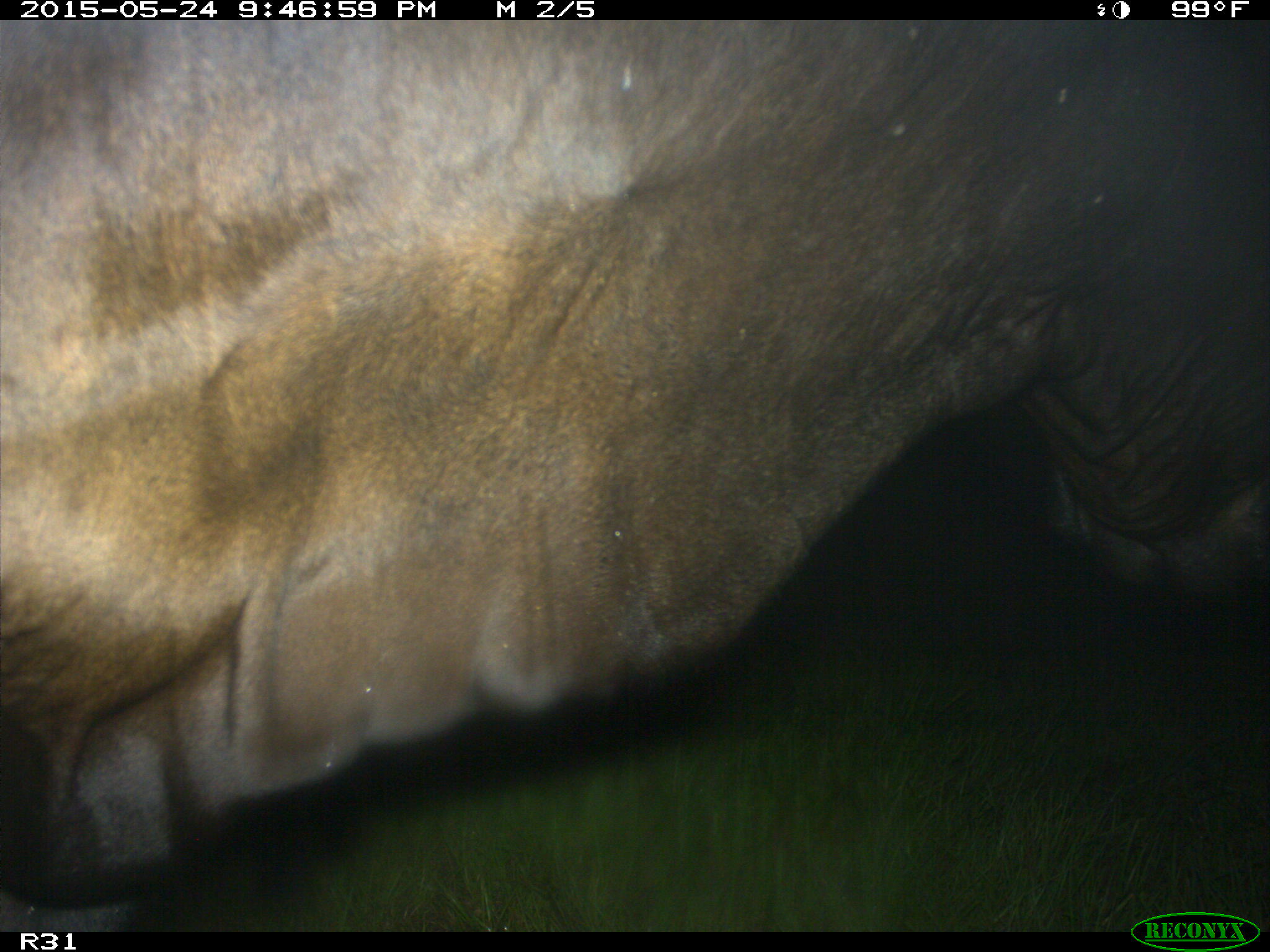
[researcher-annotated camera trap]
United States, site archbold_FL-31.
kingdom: Animalia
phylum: Chordata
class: Mammalia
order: Artiodactyla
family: Bovidae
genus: Bos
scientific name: Bos taurus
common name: domestic cow